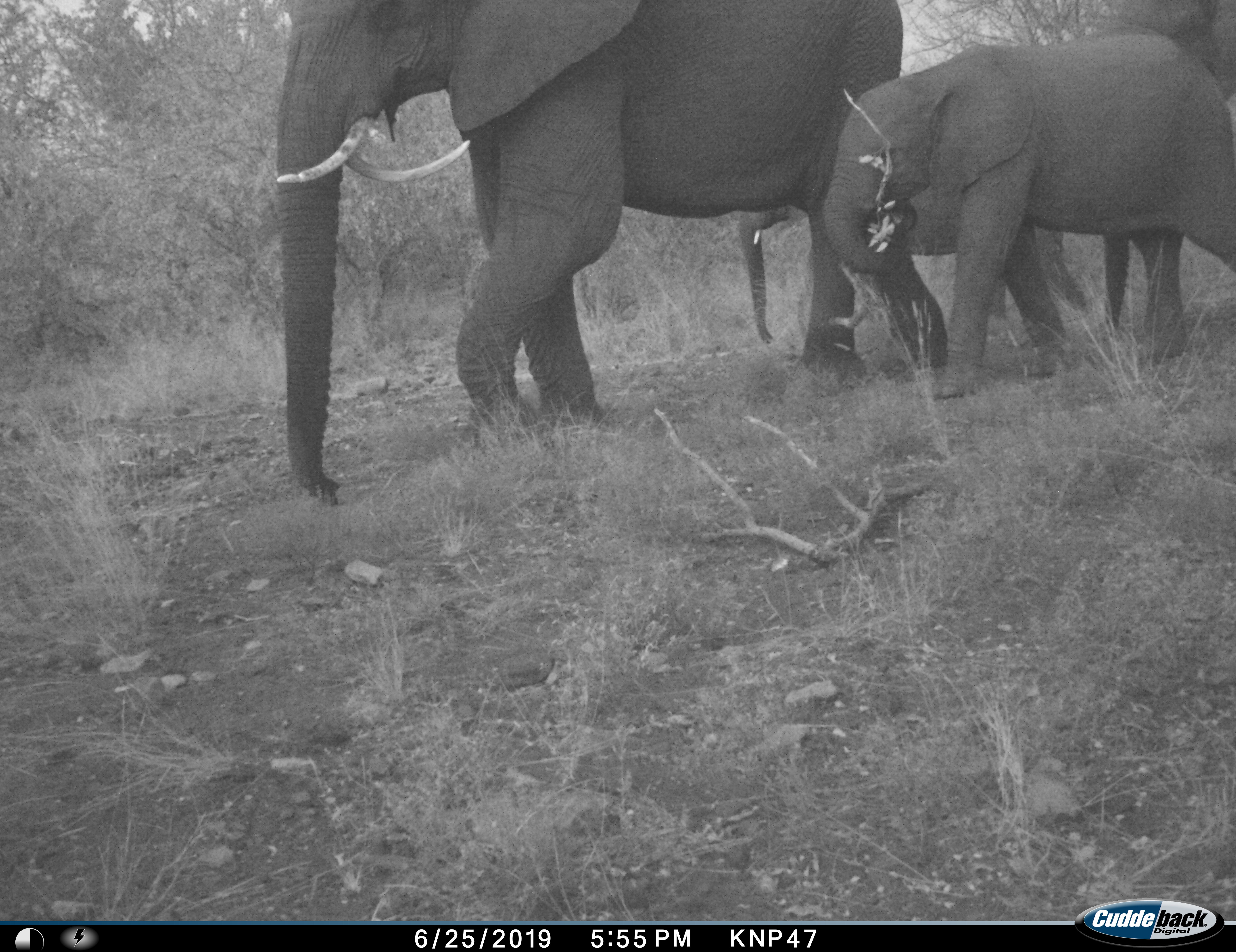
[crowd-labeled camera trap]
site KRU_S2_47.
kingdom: Animalia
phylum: Chordata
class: Mammalia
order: Proboscidea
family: Elephantidae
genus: Loxodonta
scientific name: Loxodonta africana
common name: african bush elephant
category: elephant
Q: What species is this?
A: Elephant (african bush elephant) (Loxodonta africana).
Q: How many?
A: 3.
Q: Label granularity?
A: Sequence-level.